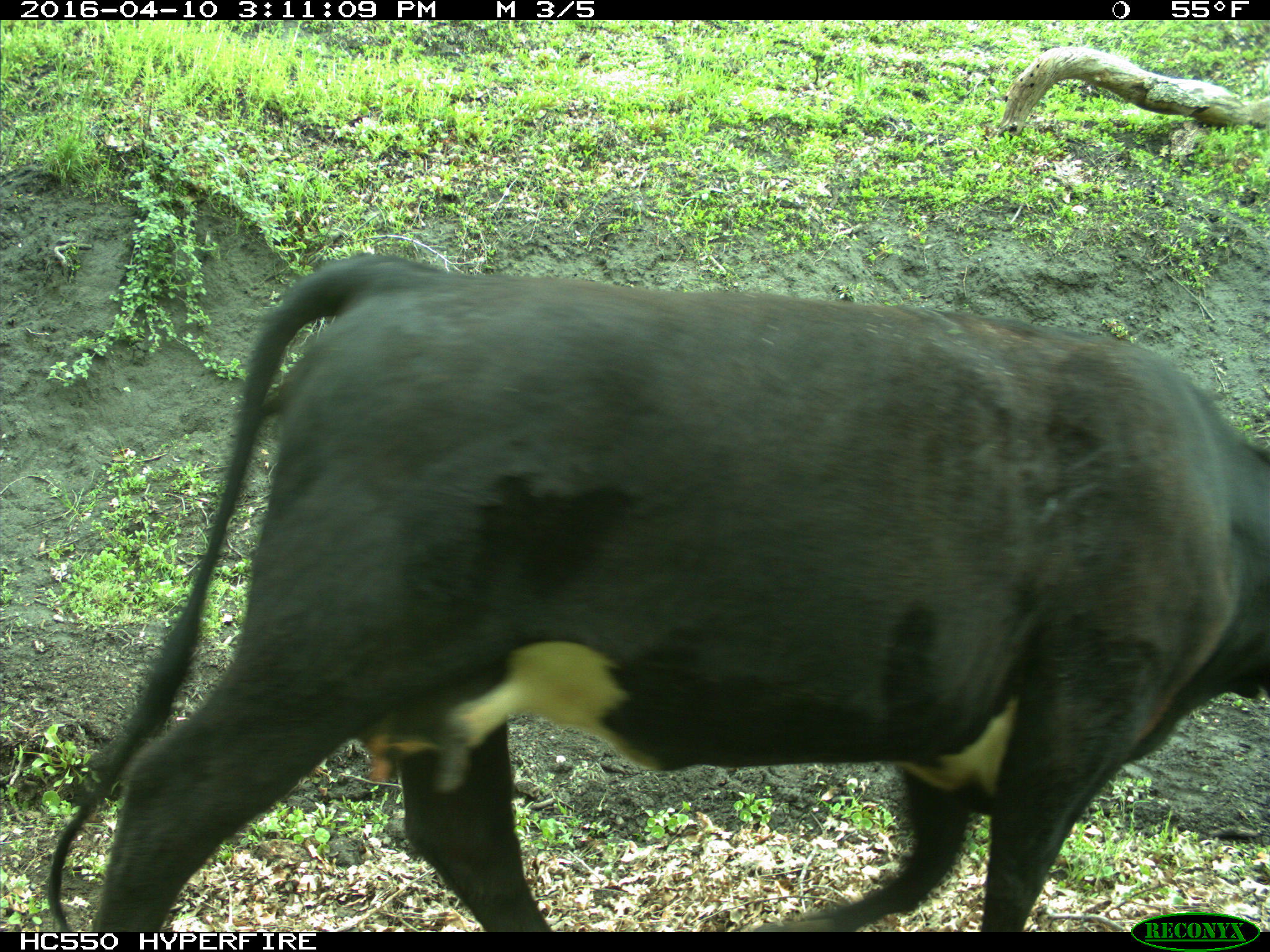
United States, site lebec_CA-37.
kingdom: Animalia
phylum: Chordata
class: Mammalia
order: Artiodactyla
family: Bovidae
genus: Bos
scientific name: Bos taurus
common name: domestic cow